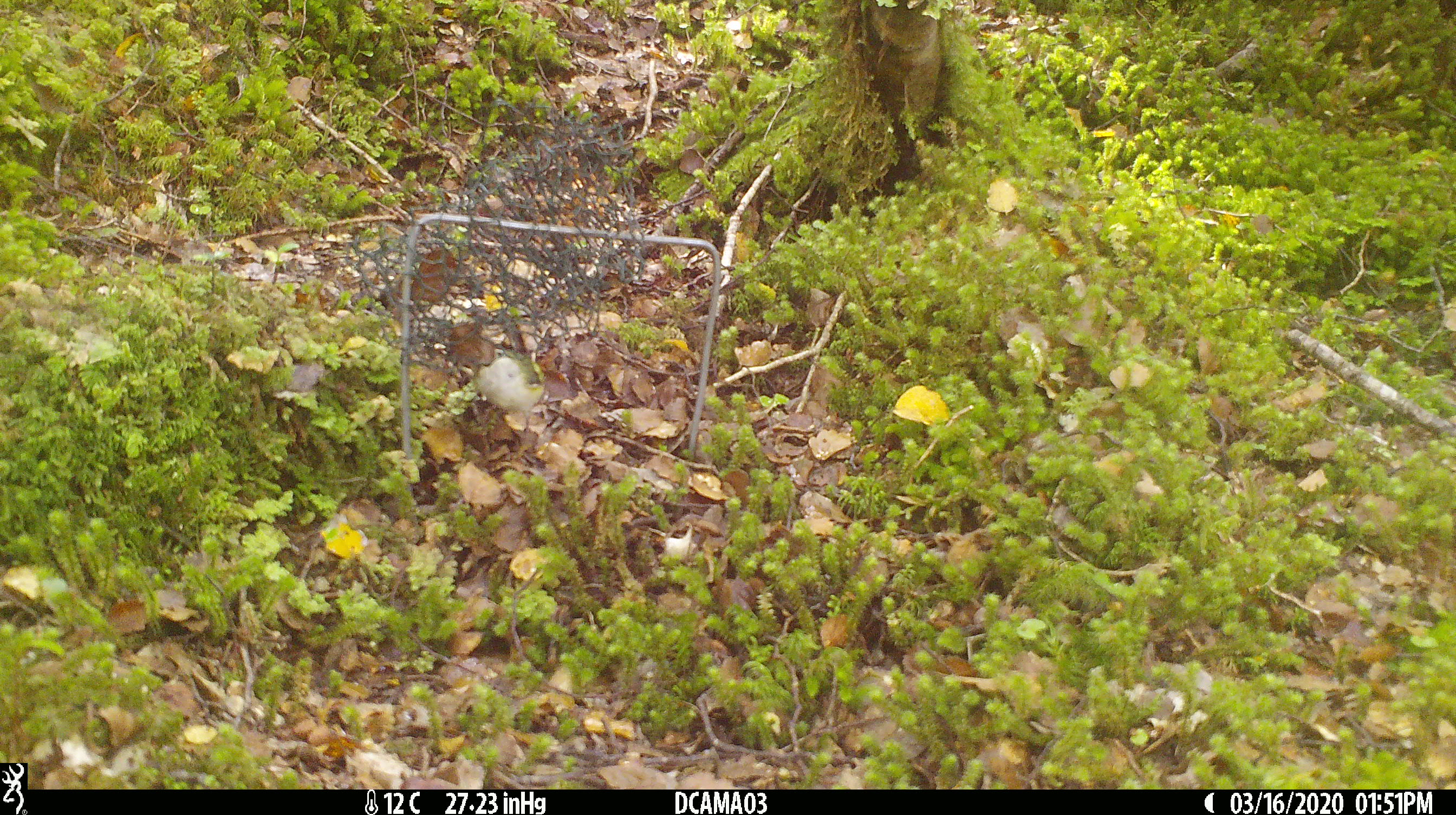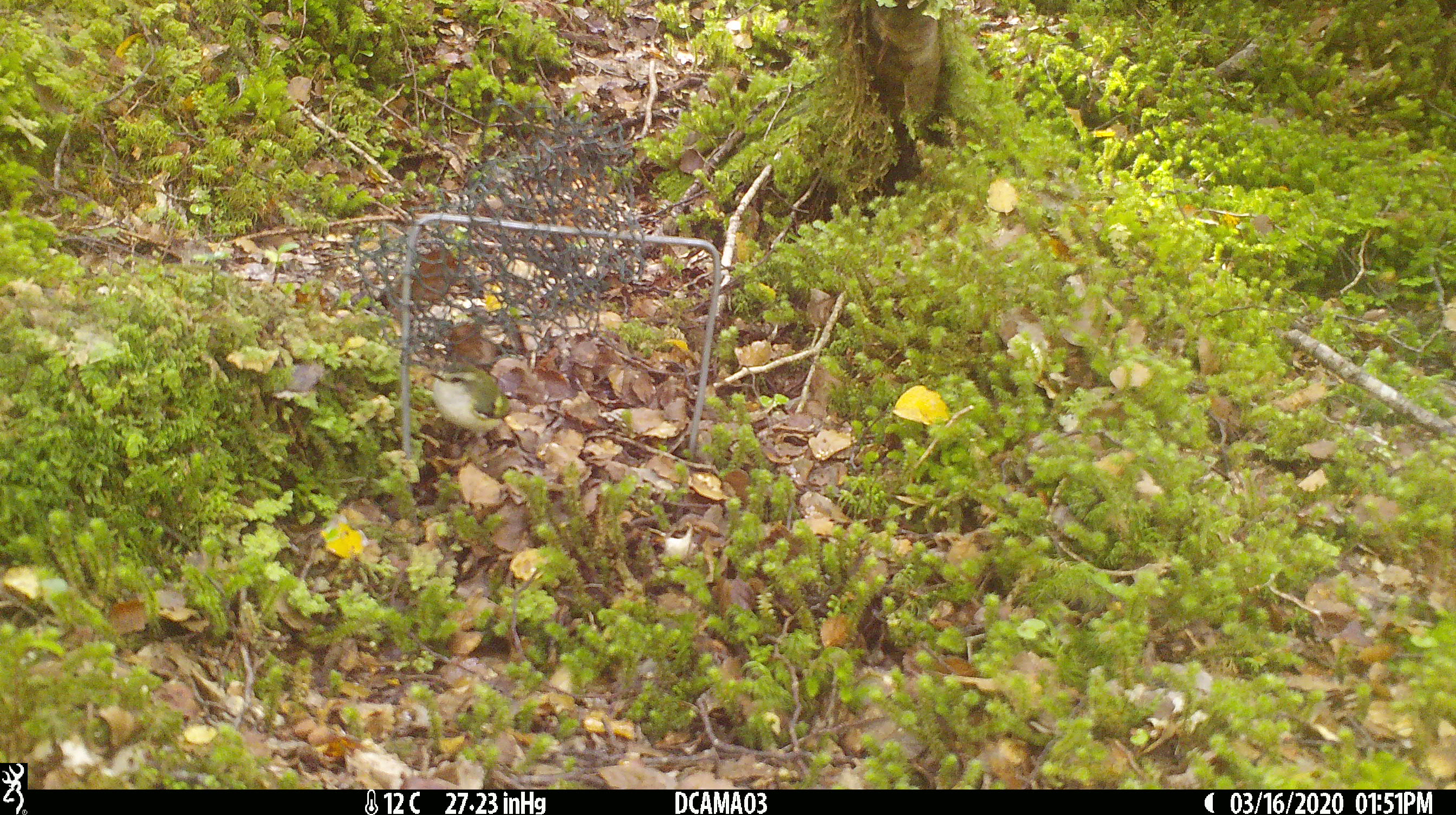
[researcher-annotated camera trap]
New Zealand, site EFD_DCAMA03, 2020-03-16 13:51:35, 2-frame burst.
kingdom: Animalia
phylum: Chordata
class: Aves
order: Passeriformes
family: Acanthisittidae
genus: Acanthisitta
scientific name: Acanthisitta chloris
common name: rifleman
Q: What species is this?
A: Rifleman (Acanthisitta chloris).